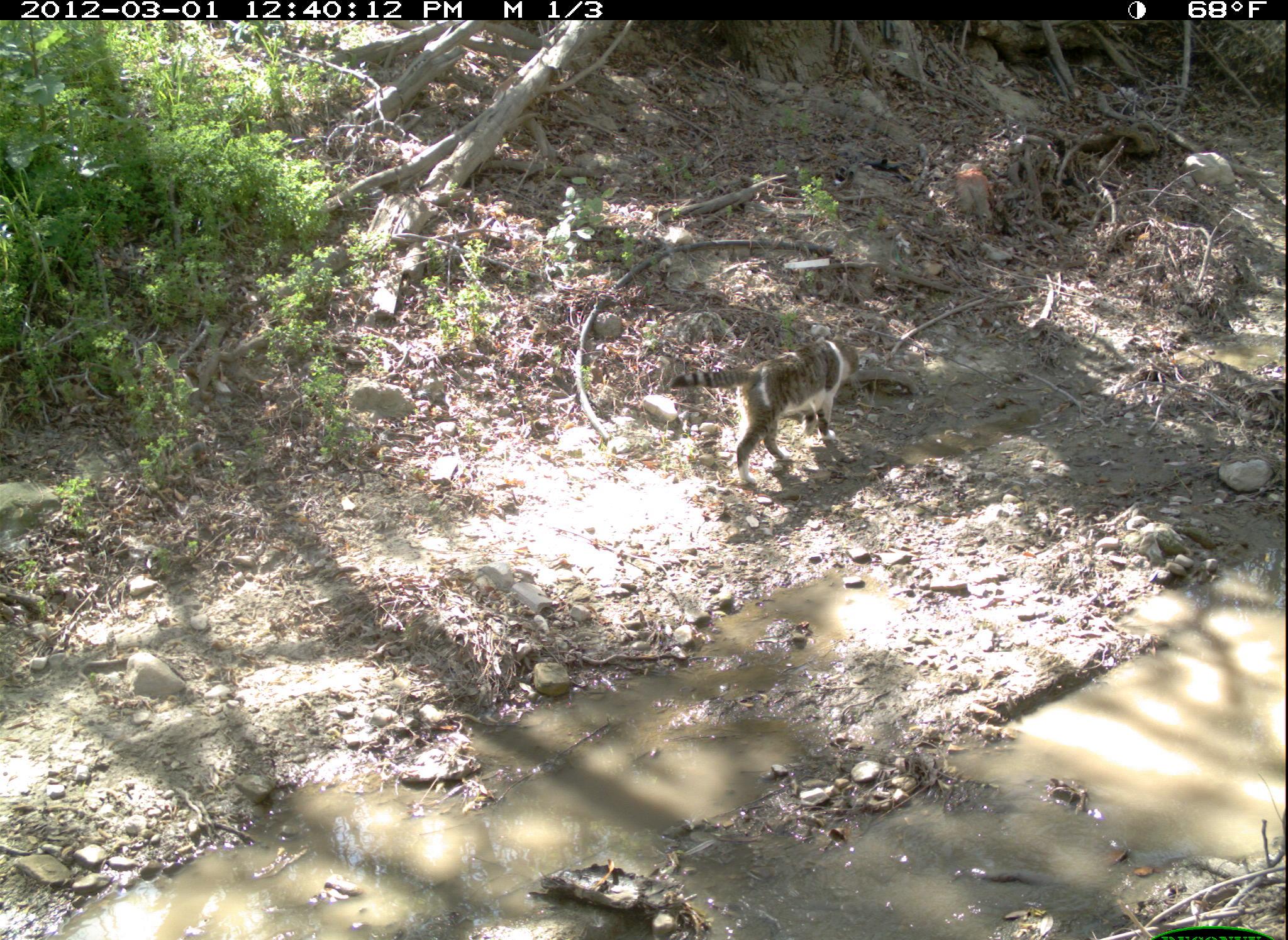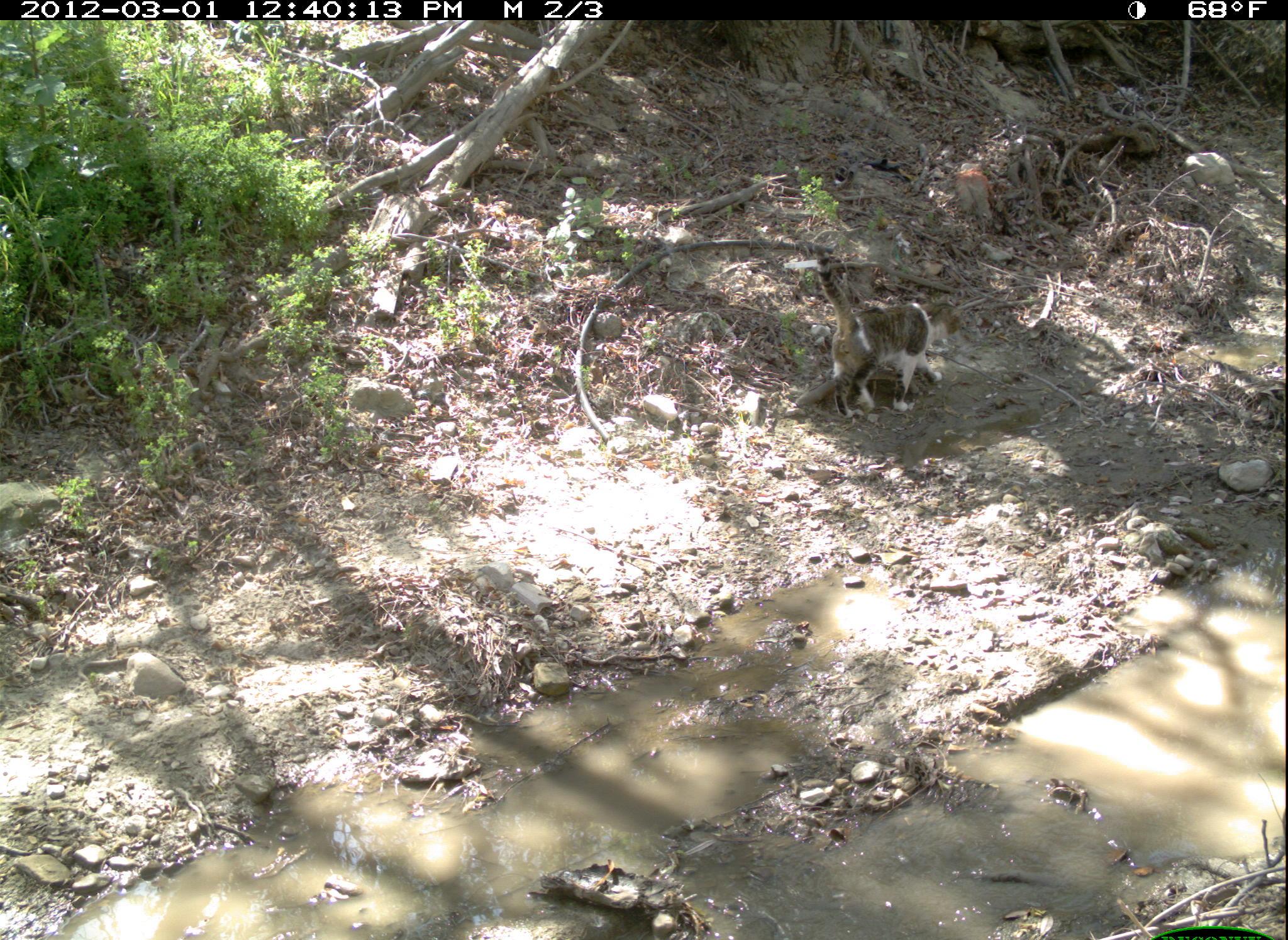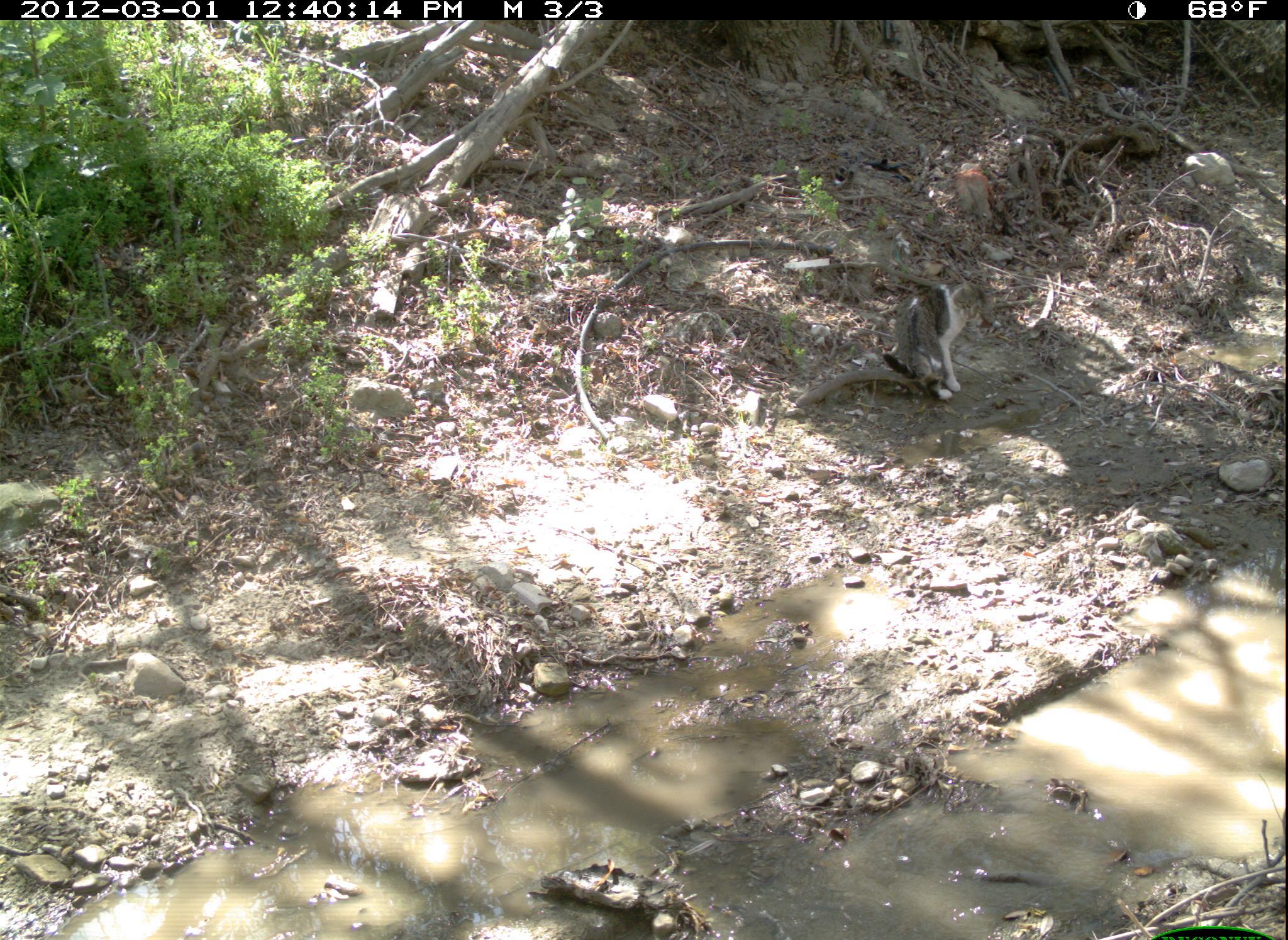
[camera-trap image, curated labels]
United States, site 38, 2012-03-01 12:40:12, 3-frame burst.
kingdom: Animalia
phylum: Chordata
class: Mammalia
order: Carnivora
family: Felidae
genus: Felis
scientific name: Felis catus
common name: cat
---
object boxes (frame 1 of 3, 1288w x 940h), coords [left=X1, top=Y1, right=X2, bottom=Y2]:
cat: [left=658, top=332, right=887, bottom=491]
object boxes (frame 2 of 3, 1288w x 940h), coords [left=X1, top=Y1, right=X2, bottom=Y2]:
cat: [left=792, top=237, right=1005, bottom=440]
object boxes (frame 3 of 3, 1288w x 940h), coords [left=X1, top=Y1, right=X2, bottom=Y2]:
cat: [left=855, top=258, right=1019, bottom=425]